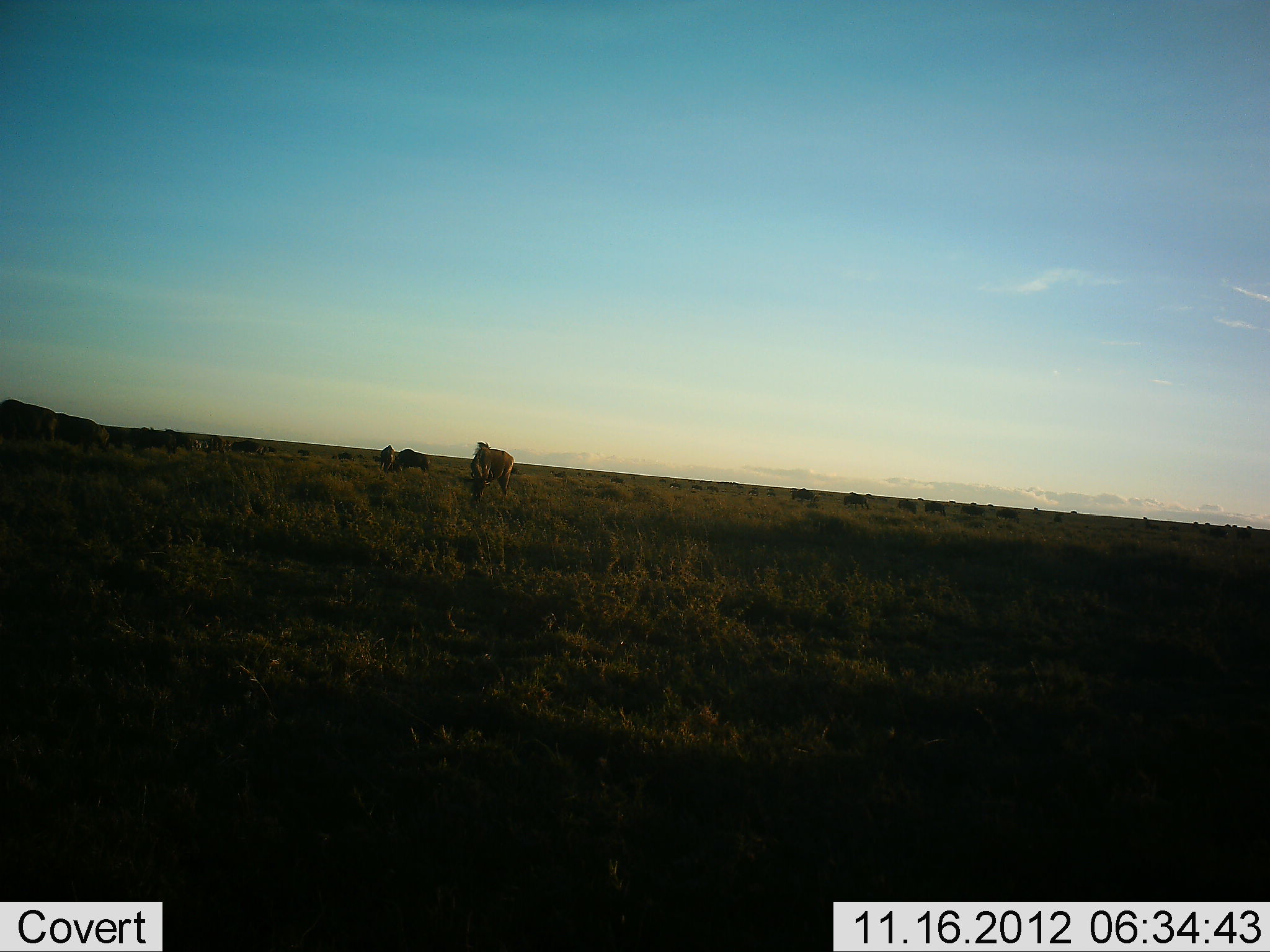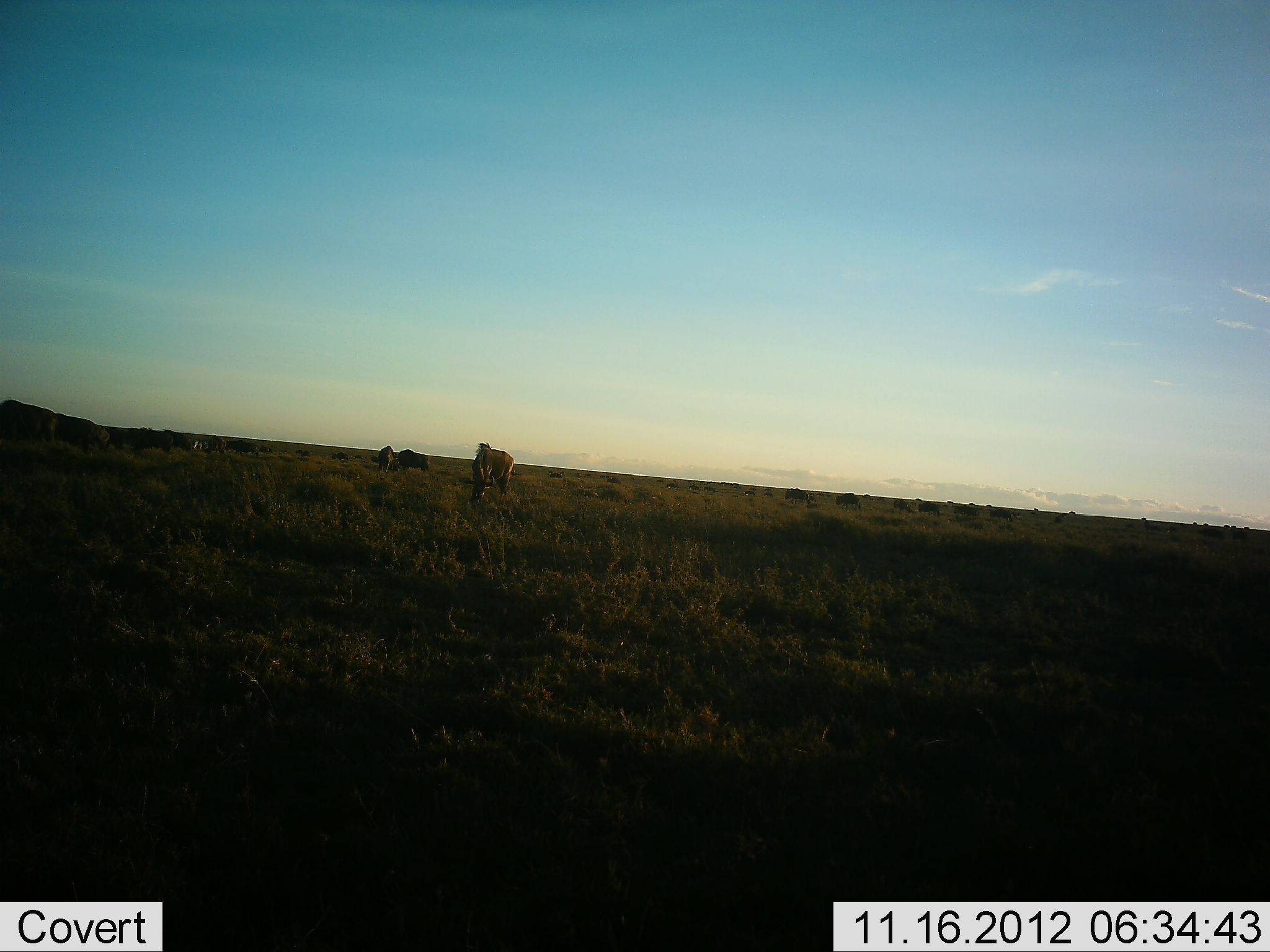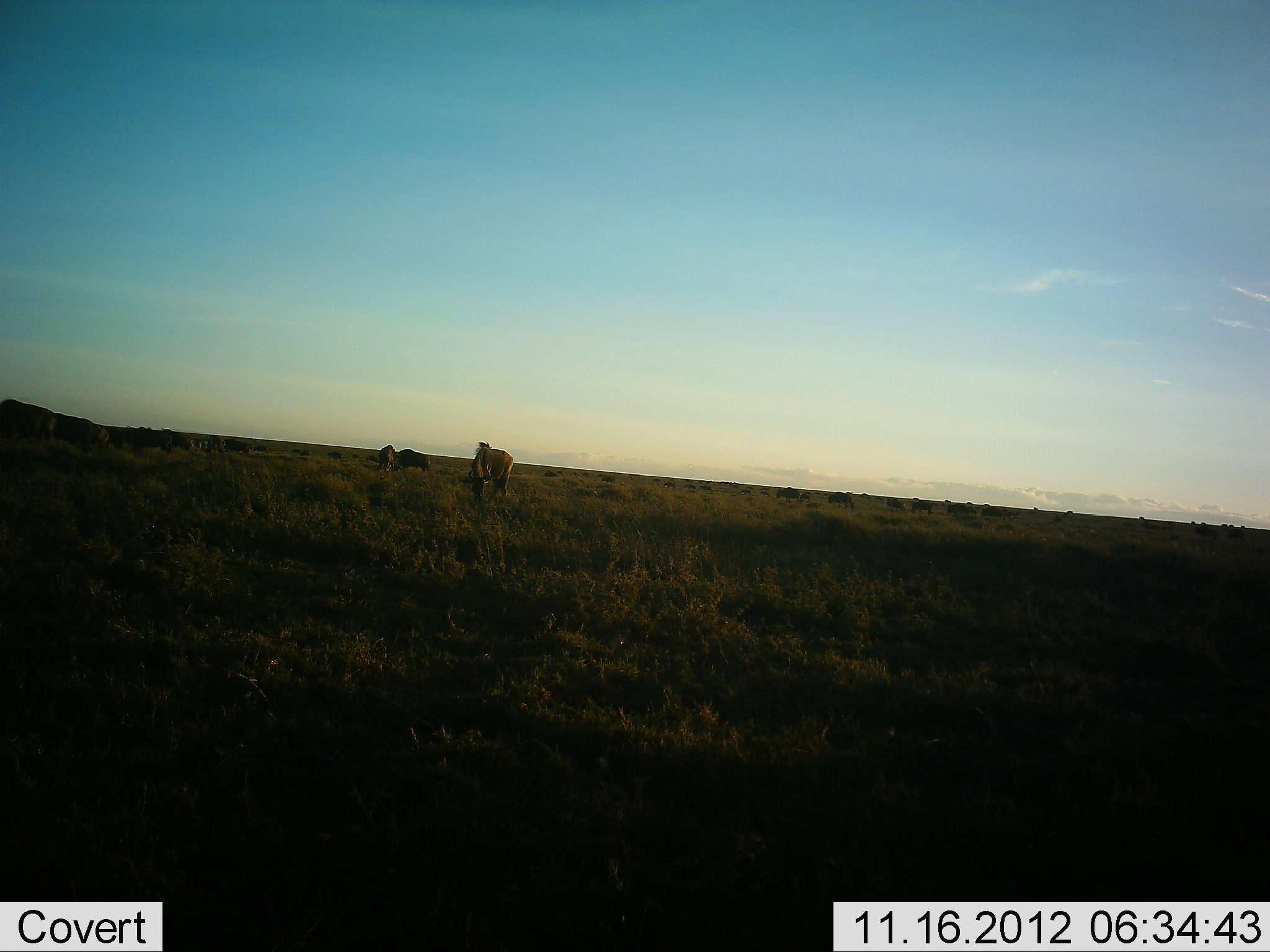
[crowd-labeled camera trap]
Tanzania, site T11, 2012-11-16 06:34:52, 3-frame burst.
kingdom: Animalia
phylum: Chordata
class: Mammalia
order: Artiodactyla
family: Bovidae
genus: Connochaetes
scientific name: Connochaetes taurinus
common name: blue wildebeest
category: wildebeest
Wildebeest (blue wildebeest) (Connochaetes taurinus), count 11-50. Behavior (volunteer vote fractions): standing 27%, resting 0%, moving 27%, interacting 0%. Young present (vote fraction): 0%. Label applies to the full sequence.